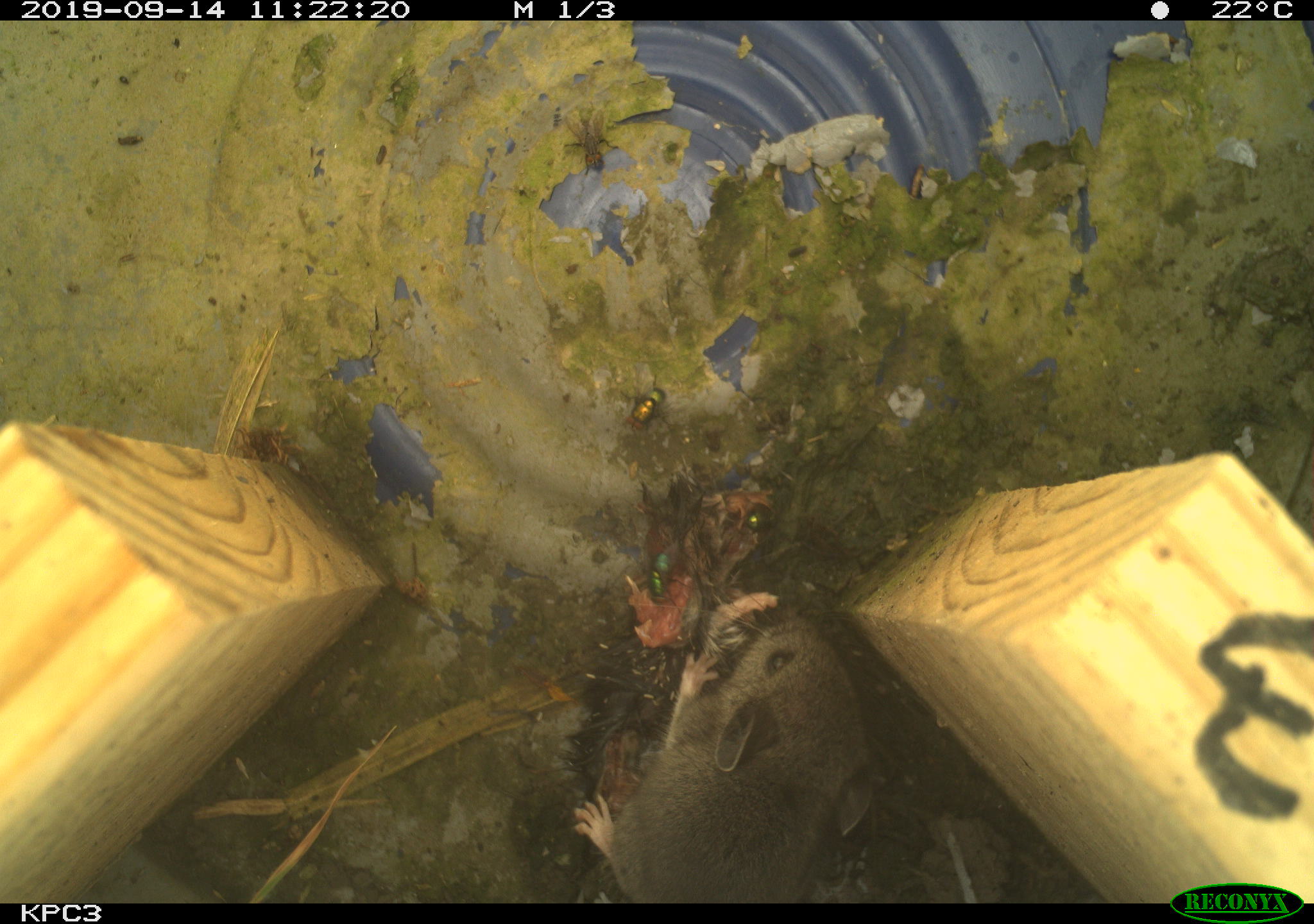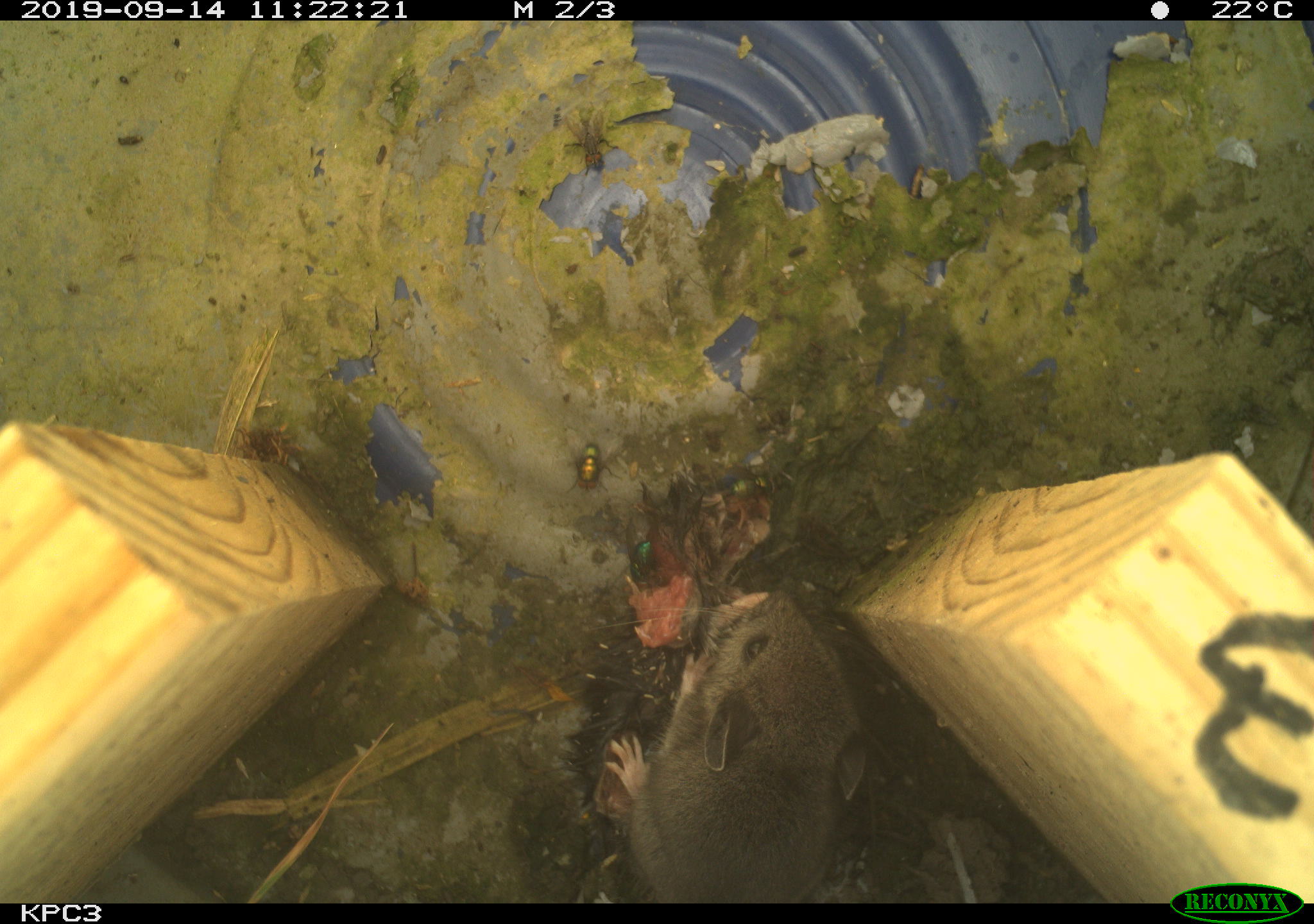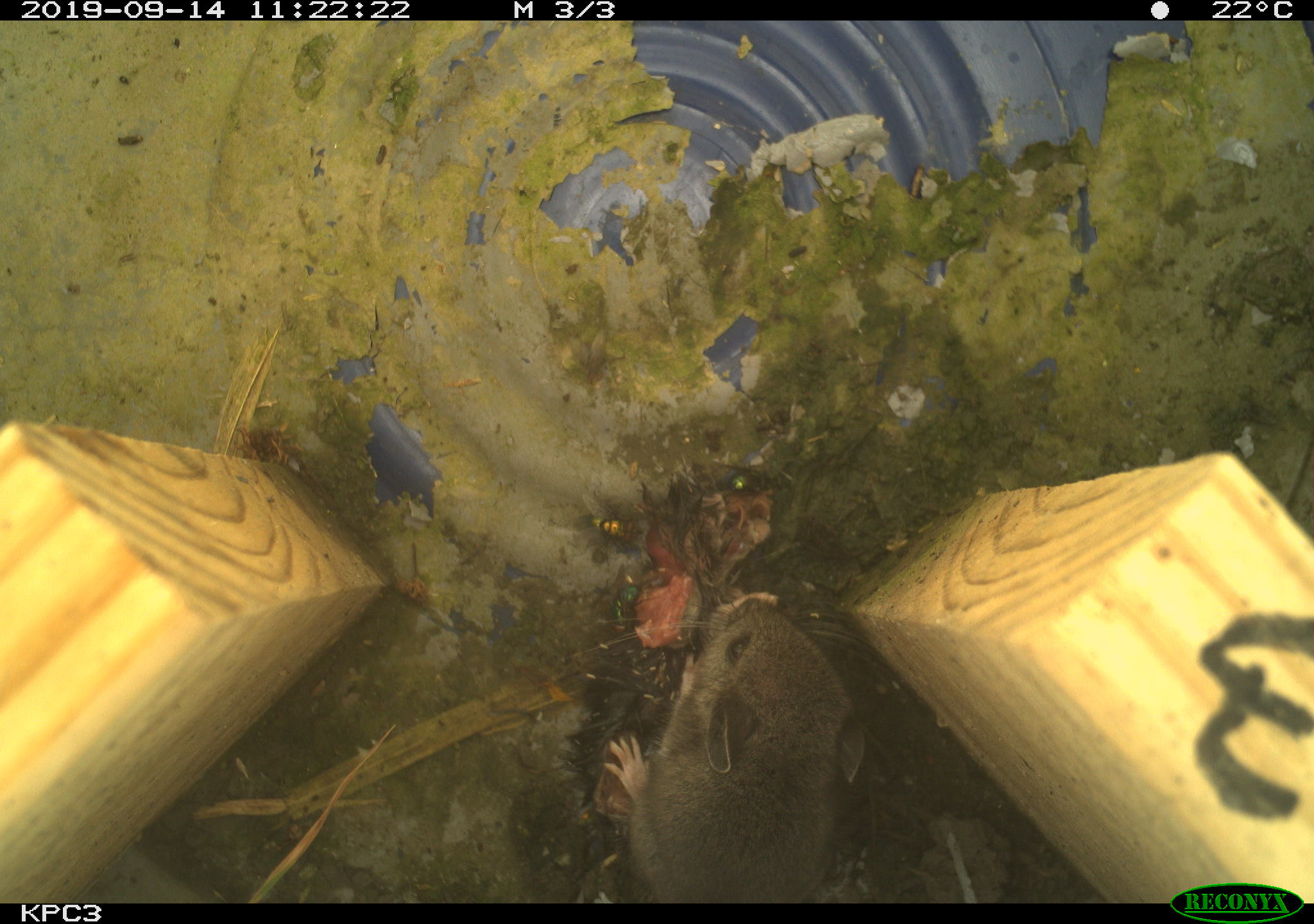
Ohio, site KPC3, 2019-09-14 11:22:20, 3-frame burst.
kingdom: Animalia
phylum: Chordata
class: Mammalia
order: Rodentia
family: Cricetidae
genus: Peromyscus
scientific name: Peromyscus leucopus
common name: white-footed mouse